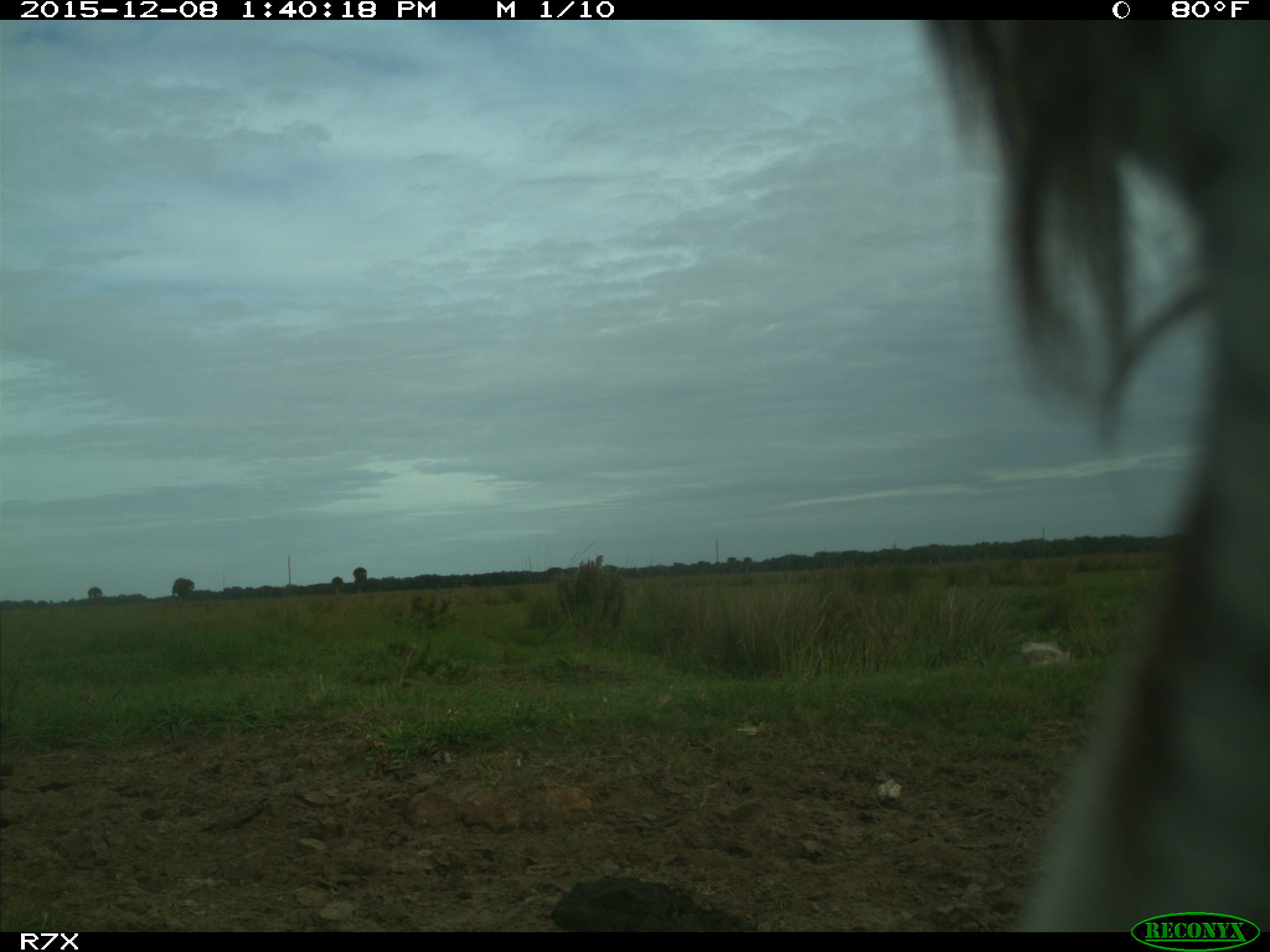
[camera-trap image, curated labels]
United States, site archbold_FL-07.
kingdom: Animalia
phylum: Chordata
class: Mammalia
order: Artiodactyla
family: Bovidae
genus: Bos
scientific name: Bos taurus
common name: domestic cow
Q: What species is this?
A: Bos taurus (domestic cow).